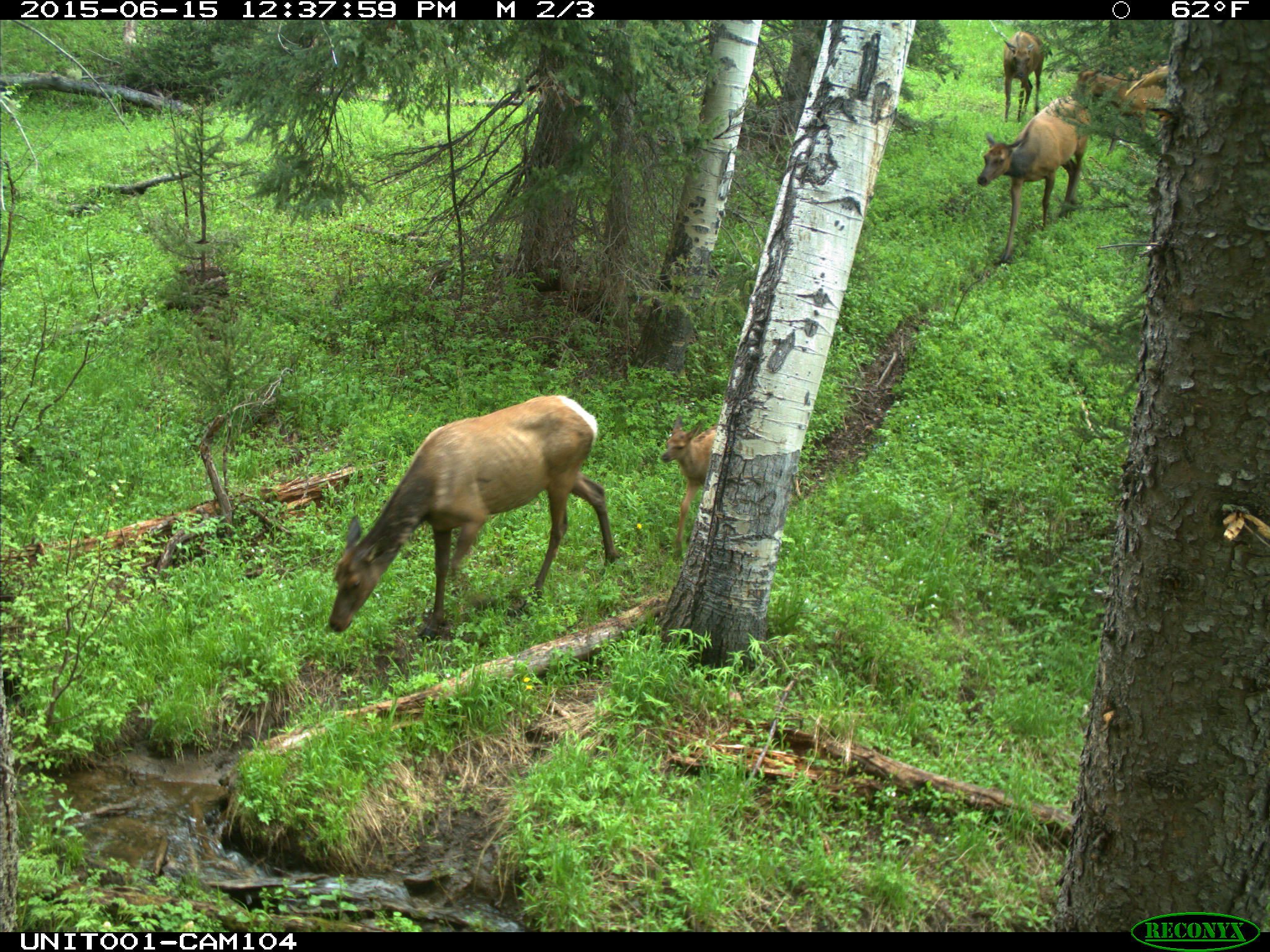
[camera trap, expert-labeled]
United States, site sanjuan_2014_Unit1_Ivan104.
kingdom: Animalia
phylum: Chordata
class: Mammalia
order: Artiodactyla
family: Cervidae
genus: Cervus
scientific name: Cervus elaphus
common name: red deer